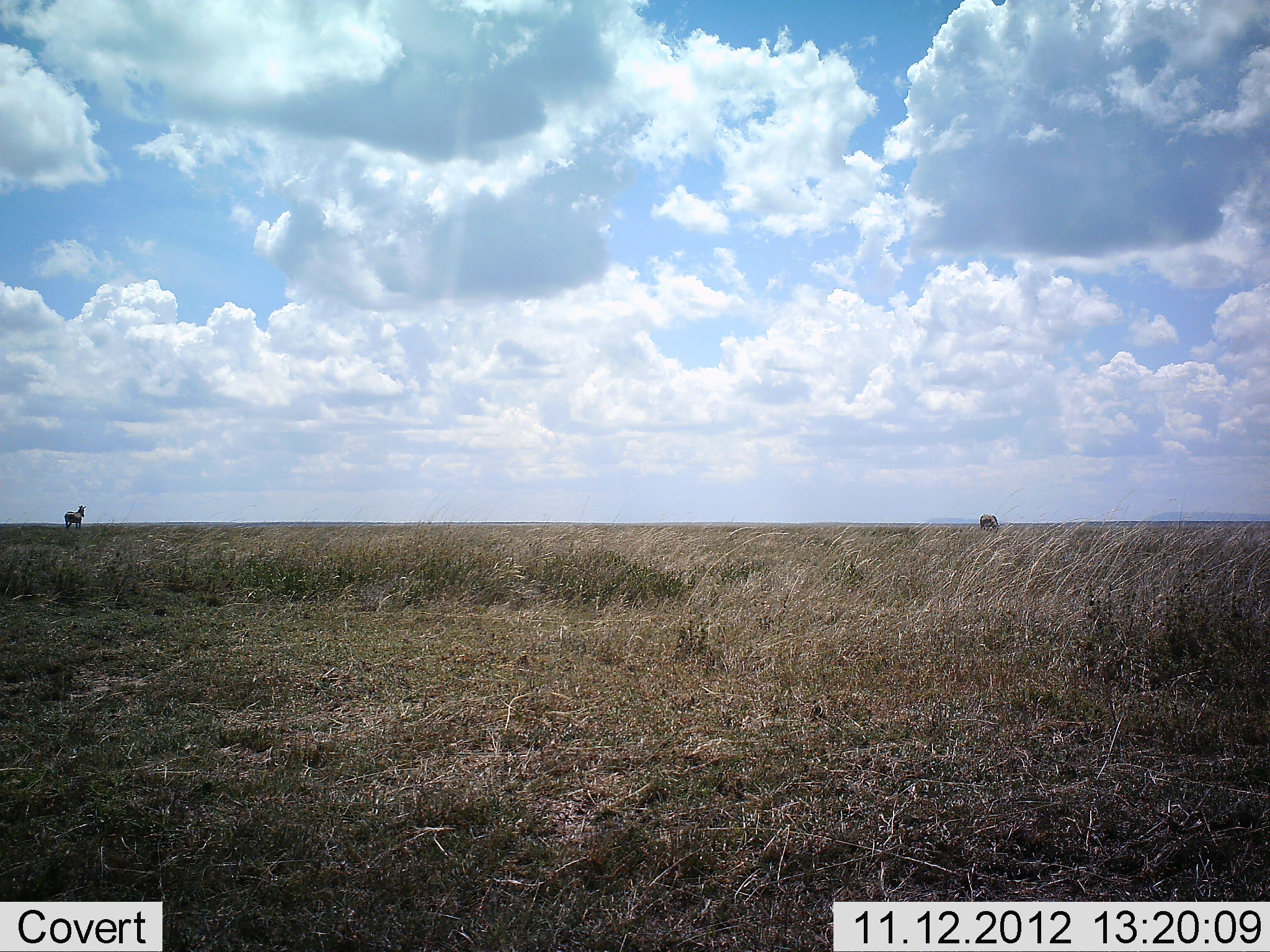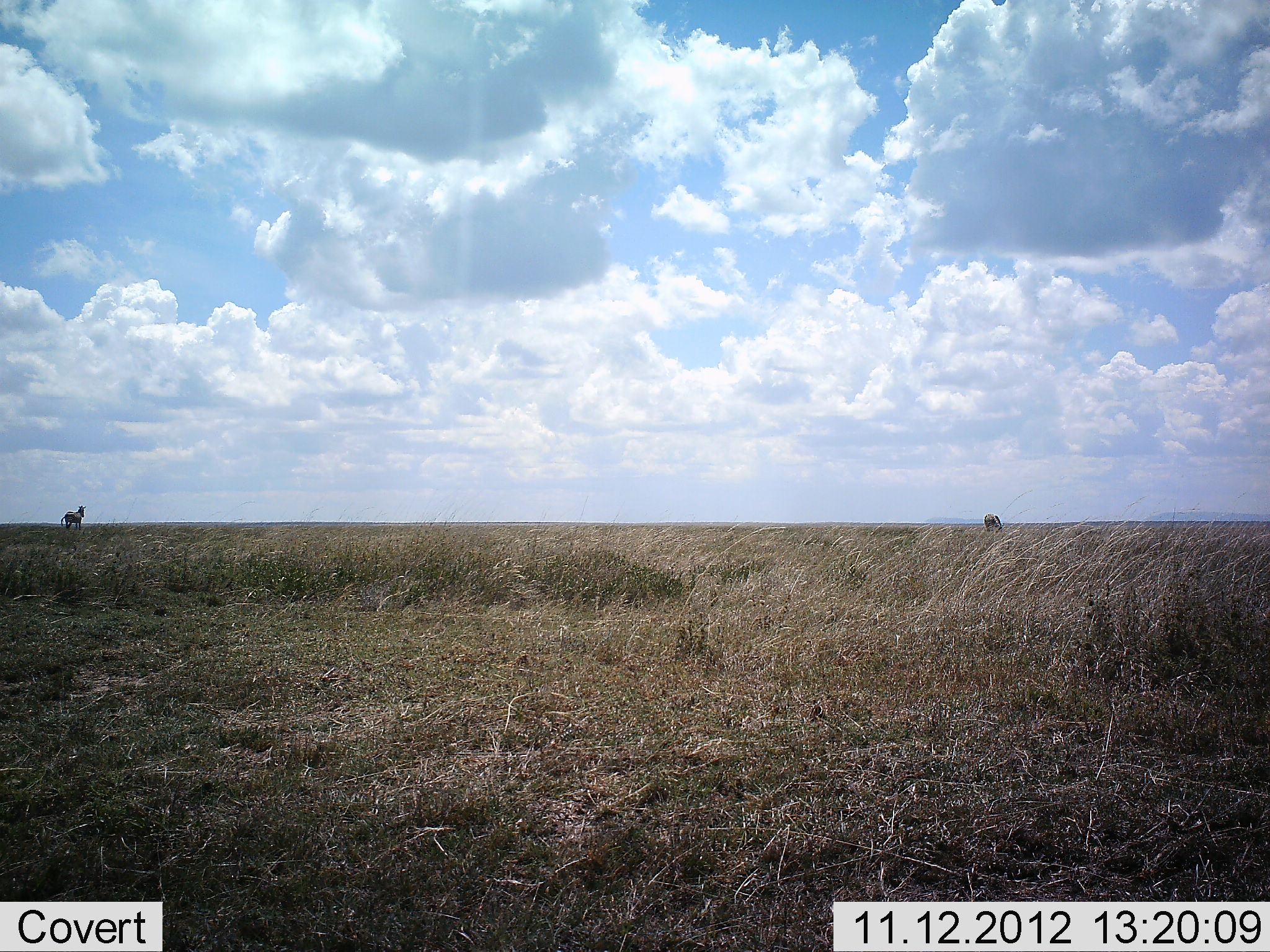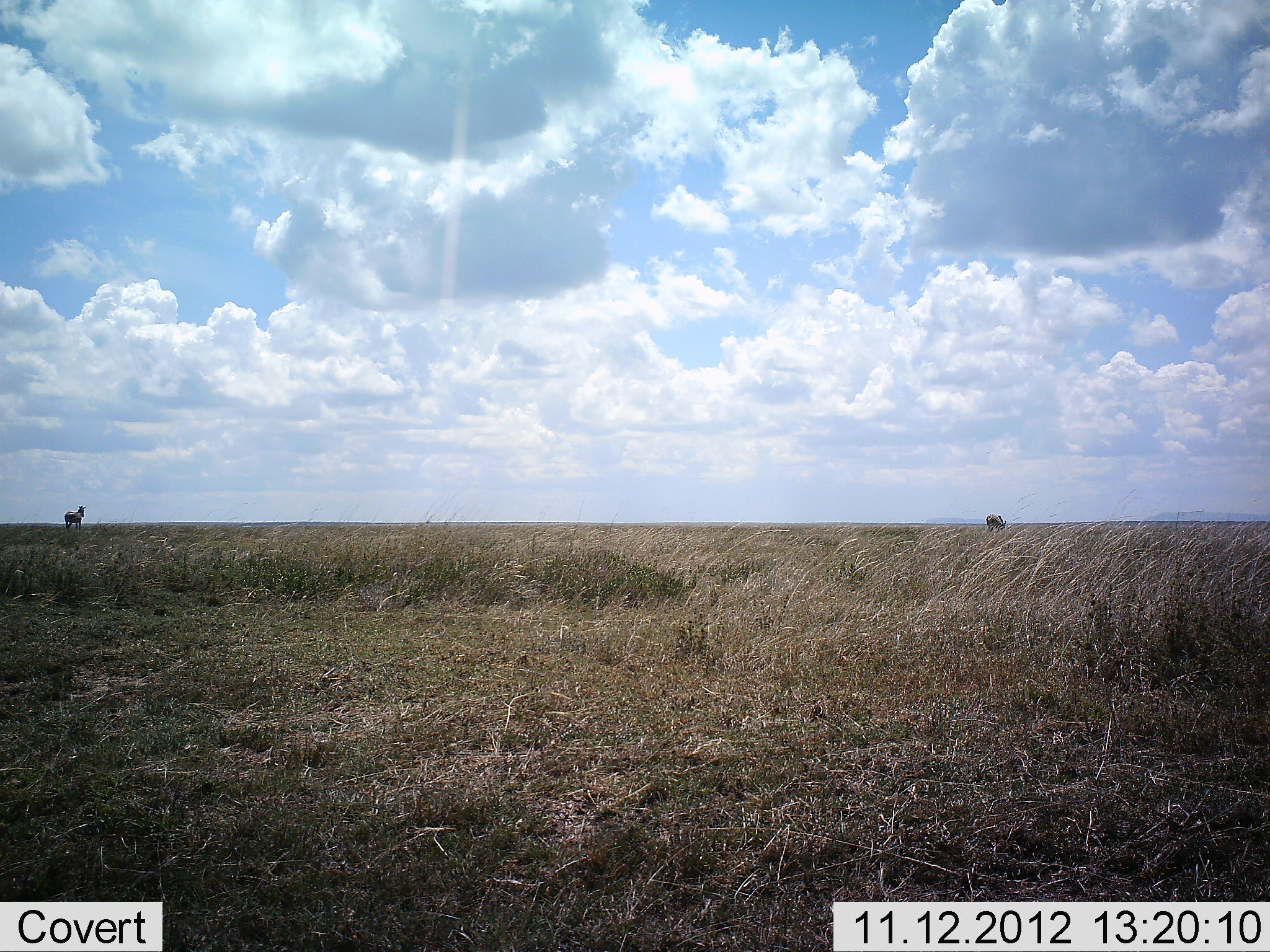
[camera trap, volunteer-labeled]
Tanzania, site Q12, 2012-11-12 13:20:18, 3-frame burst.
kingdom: Animalia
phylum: Chordata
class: Mammalia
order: Perissodactyla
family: Equidae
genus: Equus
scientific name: Equus quagga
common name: plains zebra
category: zebra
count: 2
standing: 83%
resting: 0%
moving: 25%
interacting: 0%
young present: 0%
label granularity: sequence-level